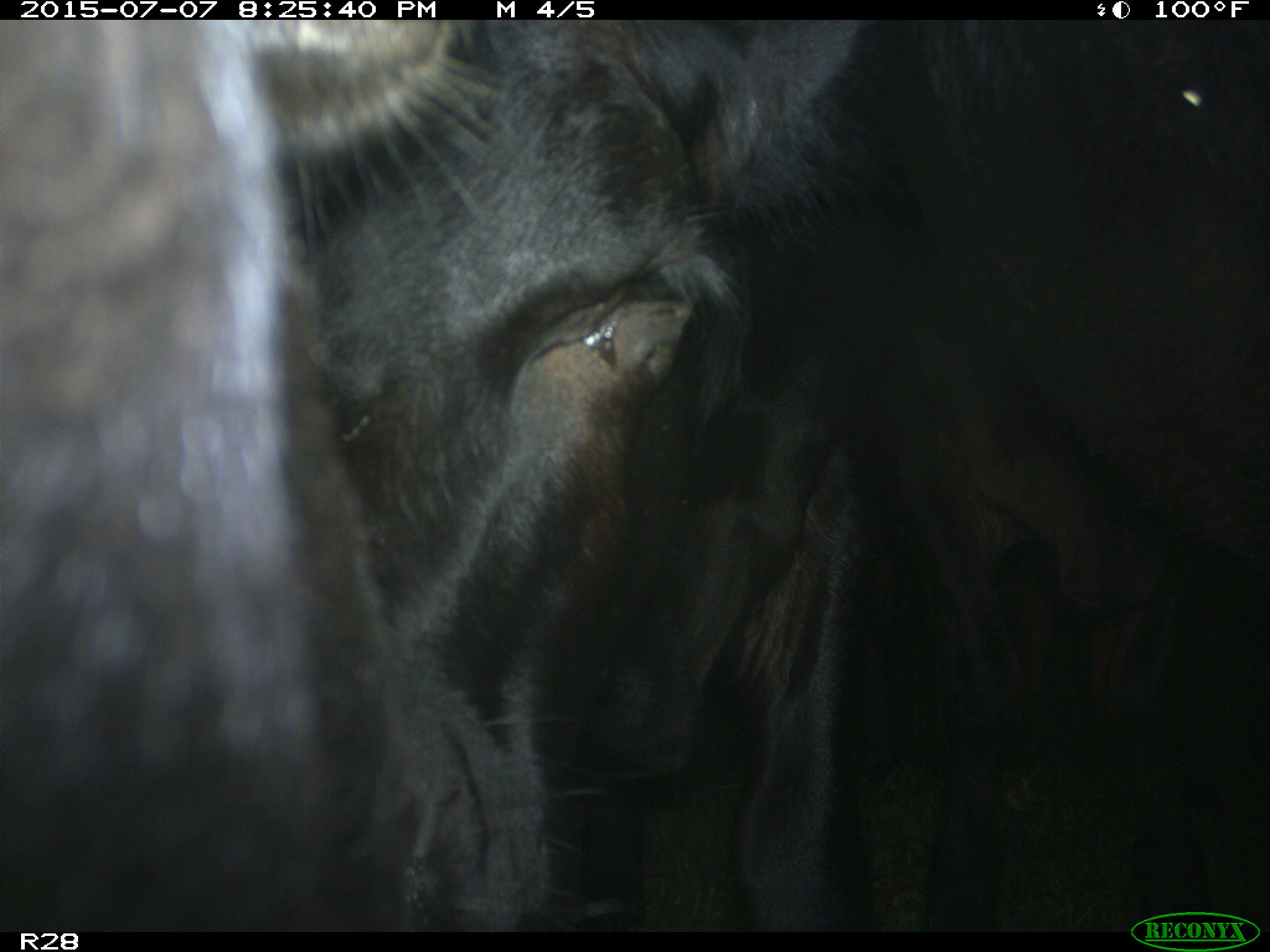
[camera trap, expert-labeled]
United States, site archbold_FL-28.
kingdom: Animalia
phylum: Chordata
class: Mammalia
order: Artiodactyla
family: Bovidae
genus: Bos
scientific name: Bos taurus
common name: domestic cow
Bos taurus (domestic cow).